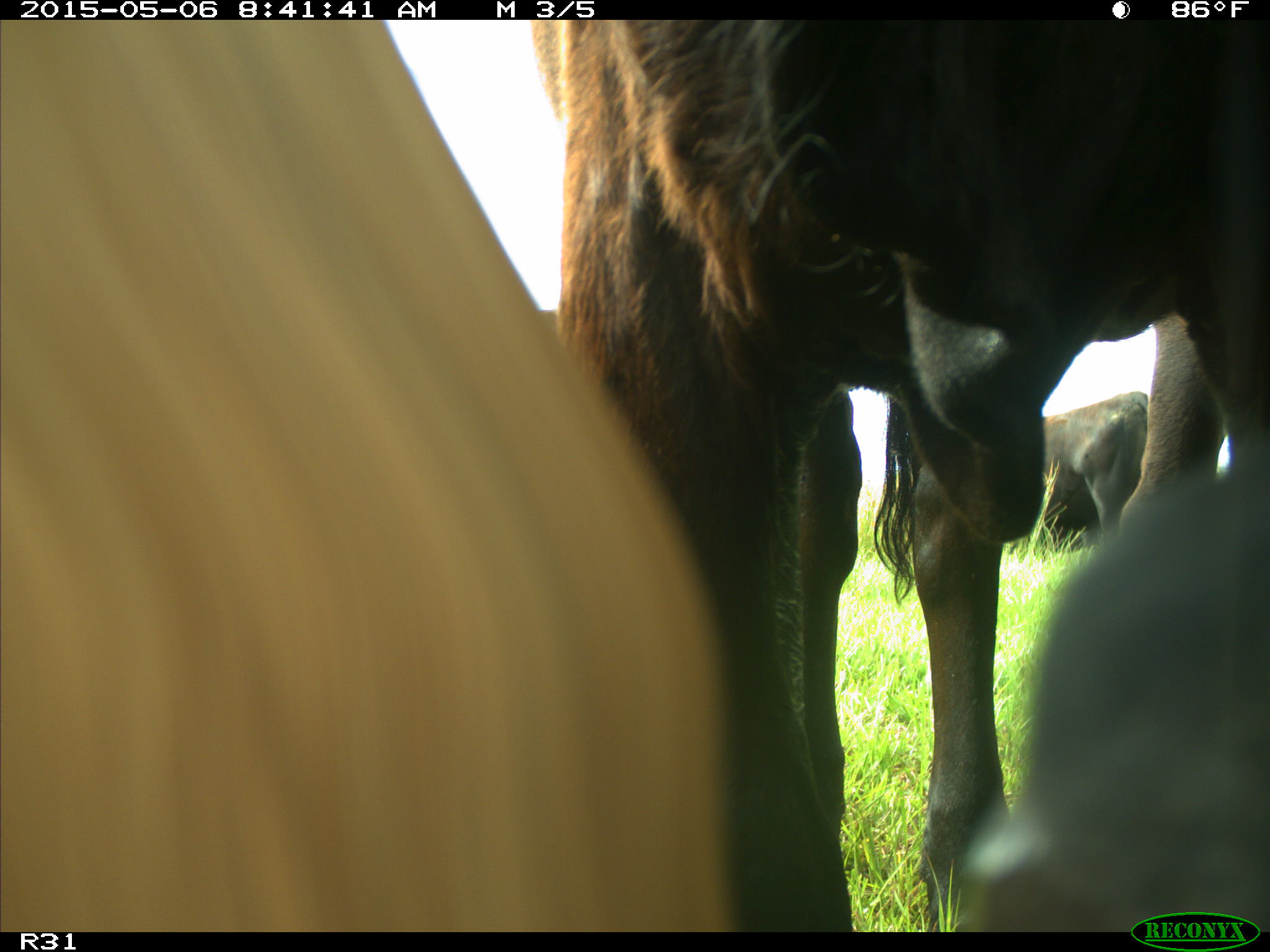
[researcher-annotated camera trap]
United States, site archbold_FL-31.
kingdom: Animalia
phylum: Chordata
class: Mammalia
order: Artiodactyla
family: Bovidae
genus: Bos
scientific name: Bos taurus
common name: domestic cow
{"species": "Bos taurus (domestic cow)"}